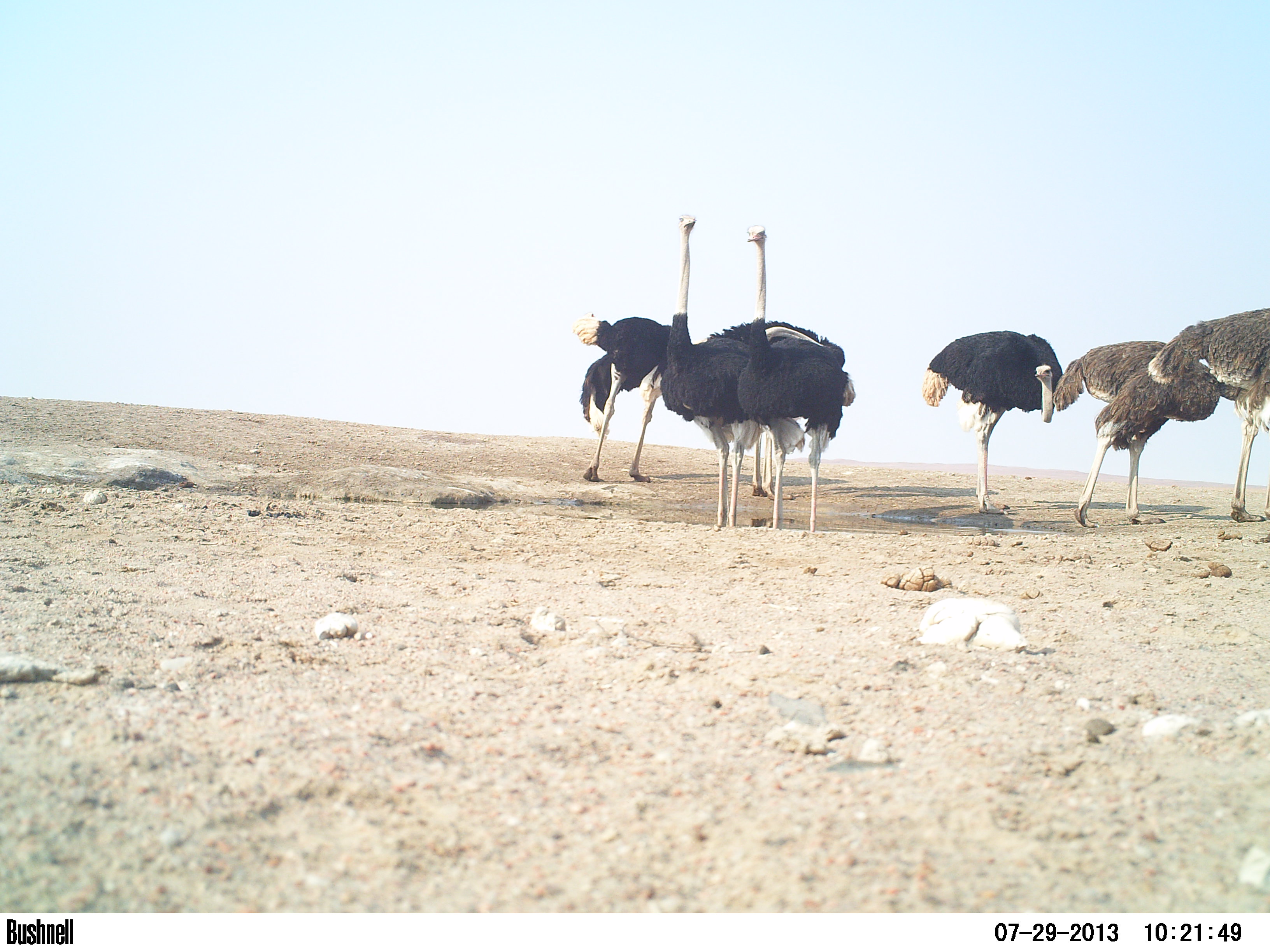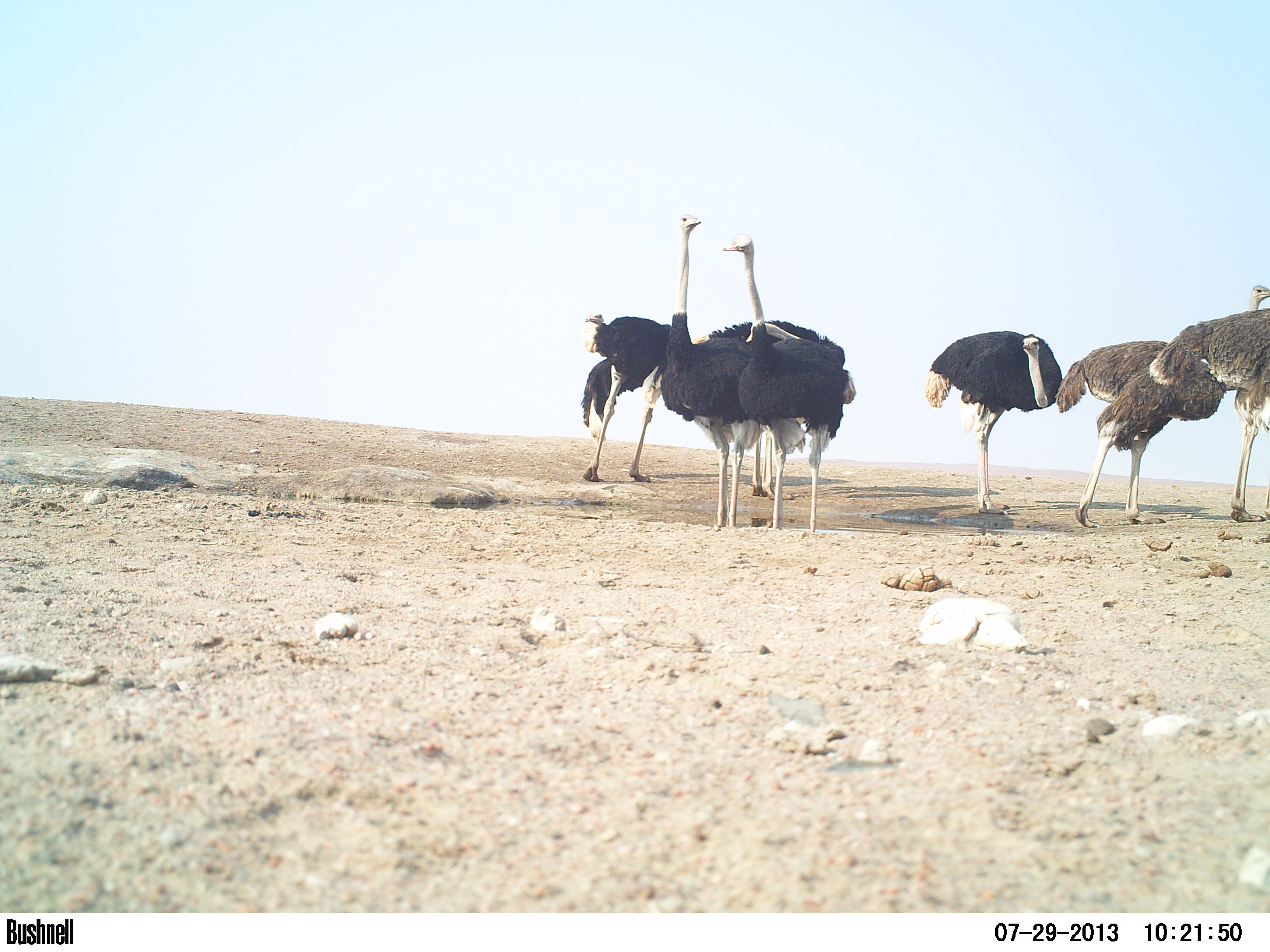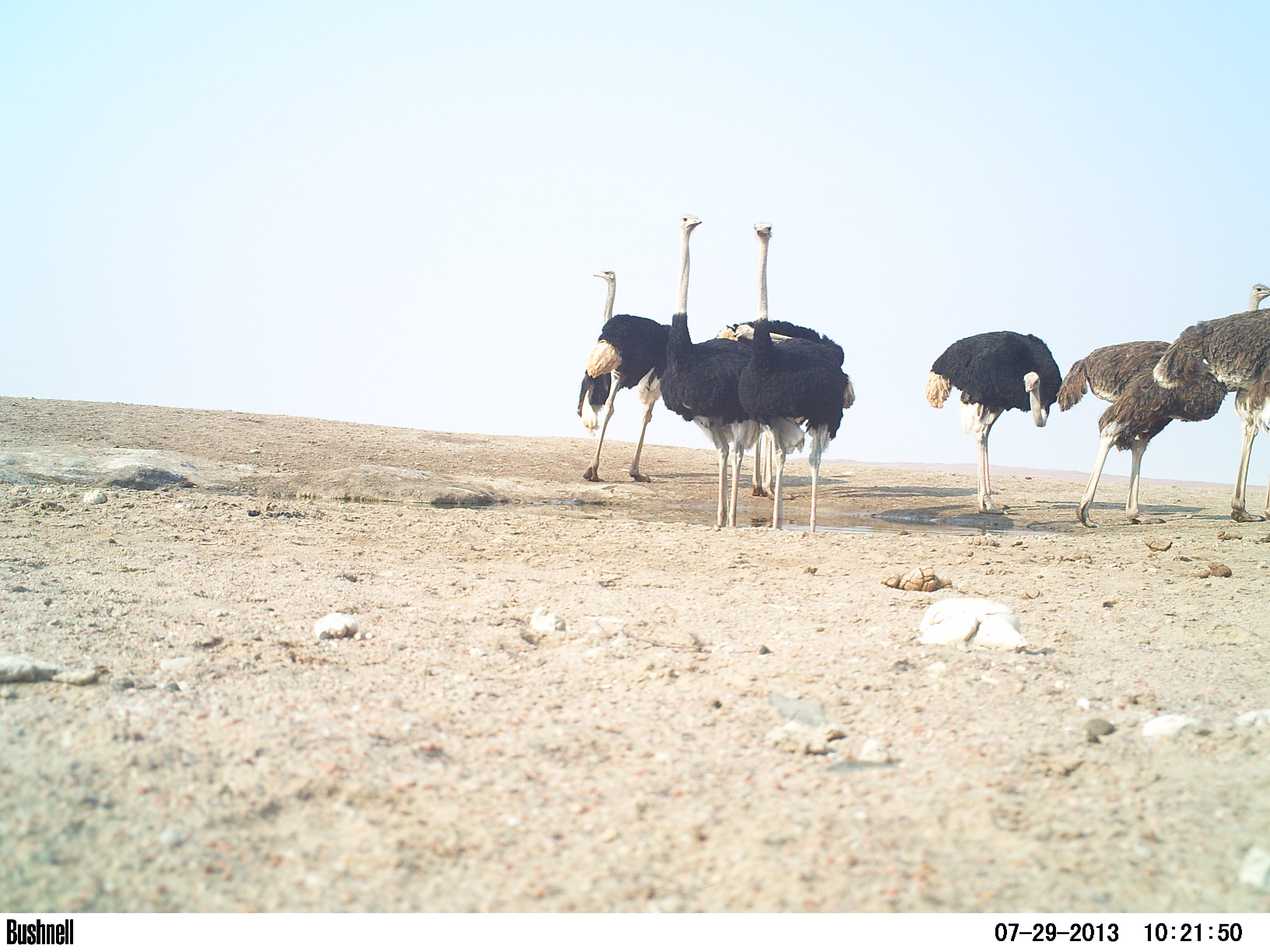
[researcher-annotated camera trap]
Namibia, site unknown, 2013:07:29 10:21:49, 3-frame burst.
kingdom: Animalia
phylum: Chordata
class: Aves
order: Struthioniformes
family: Struthionidae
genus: Struthio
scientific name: Struthio camelus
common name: common ostrich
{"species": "Struthio camelus (common ostrich)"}